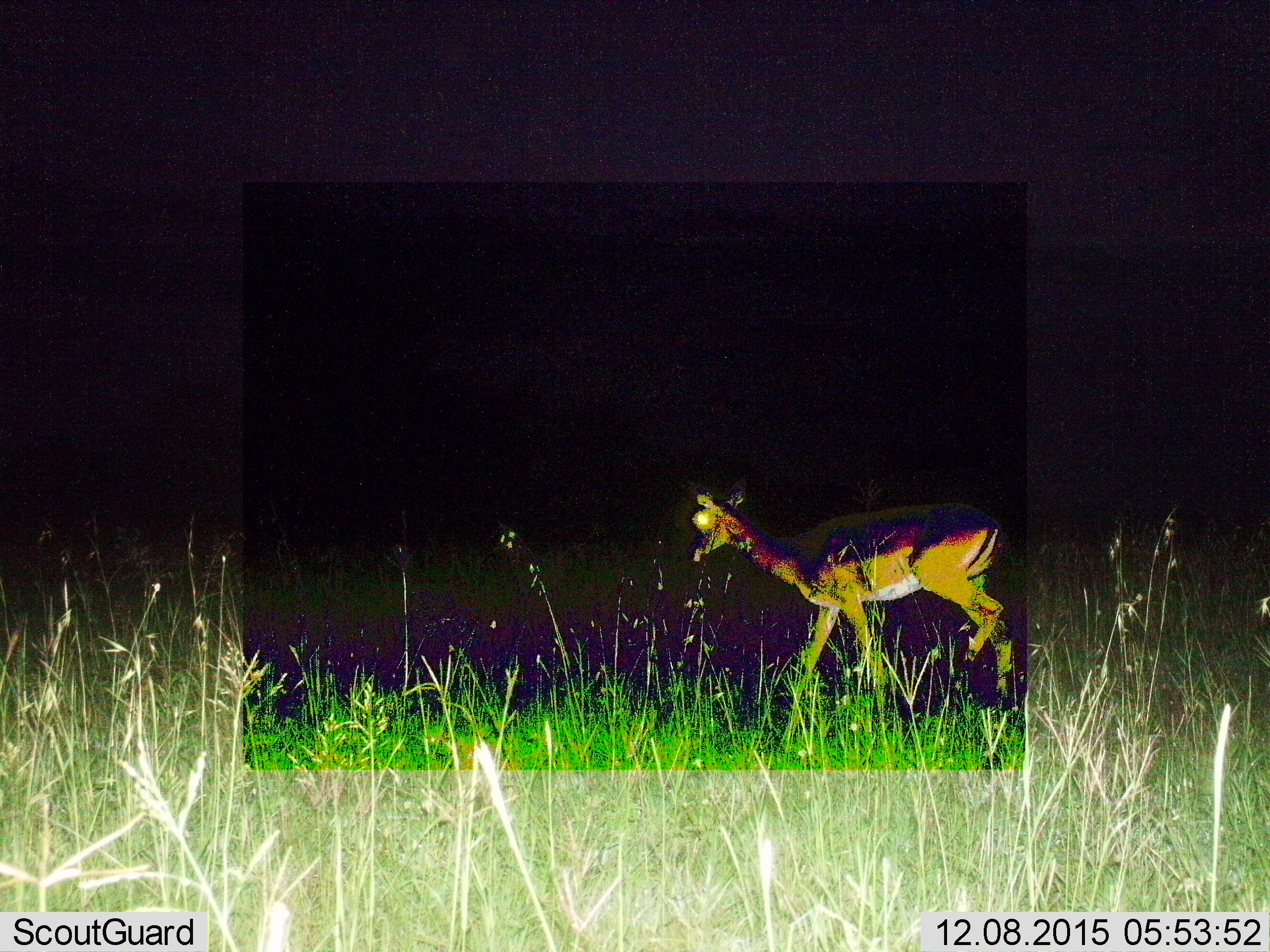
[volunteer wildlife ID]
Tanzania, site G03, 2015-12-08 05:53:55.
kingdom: Animalia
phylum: Chordata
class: Mammalia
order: Artiodactyla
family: Bovidae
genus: Aepyceros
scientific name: Aepyceros melampus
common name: impala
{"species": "impala (Aepyceros melampus)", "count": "1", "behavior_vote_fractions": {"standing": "0%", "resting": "0%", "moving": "100%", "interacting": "0%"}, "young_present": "0%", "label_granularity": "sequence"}